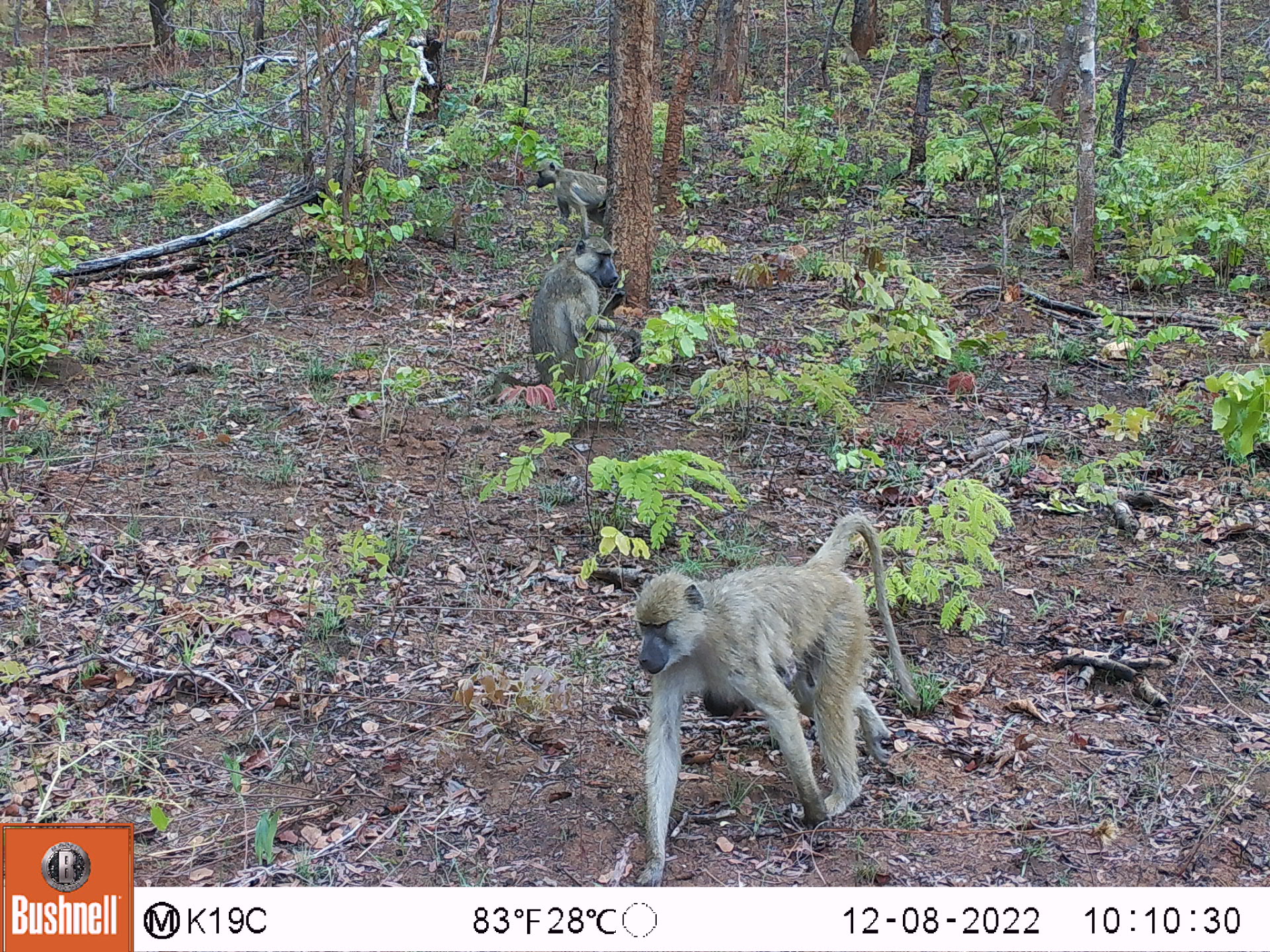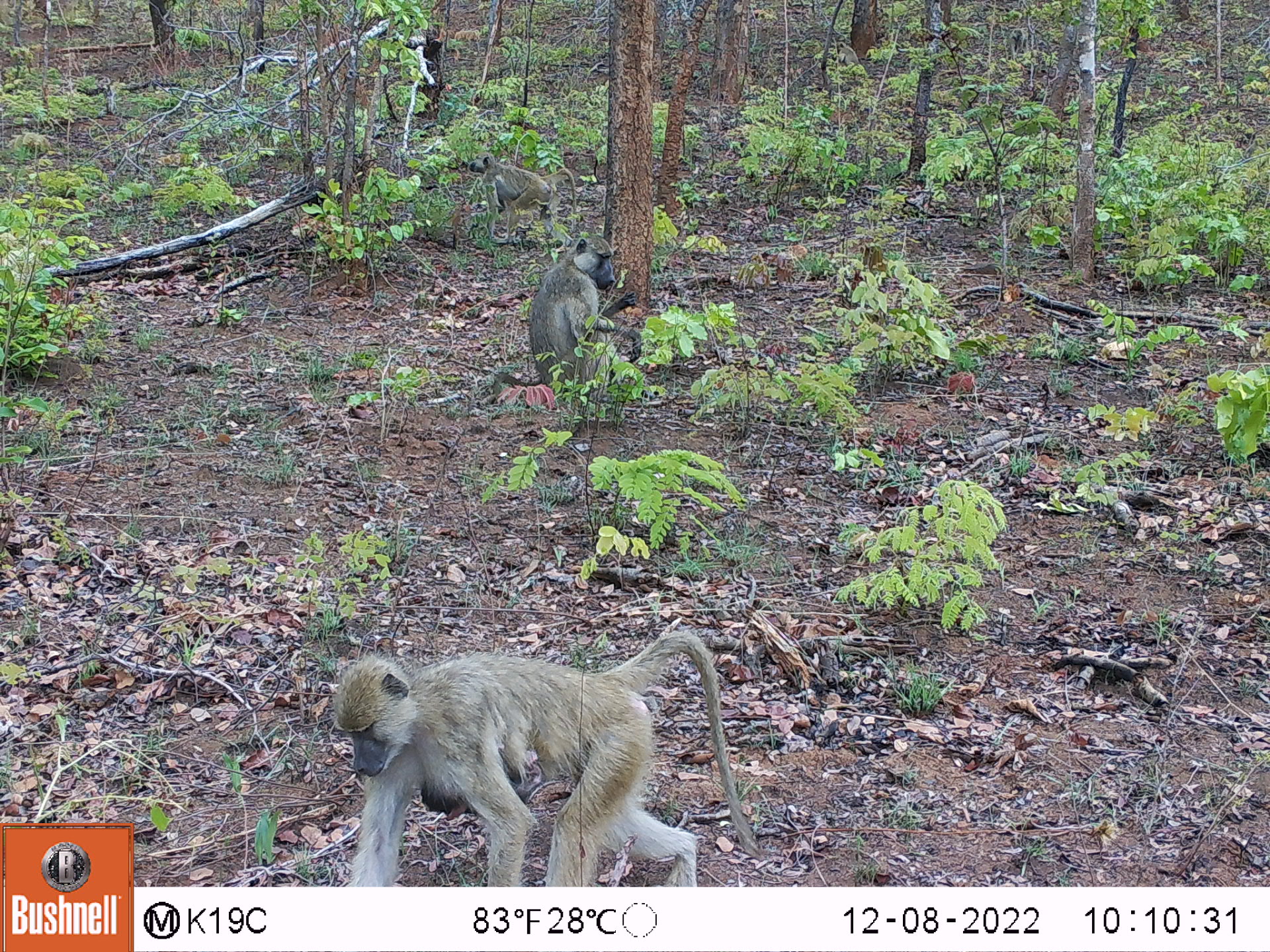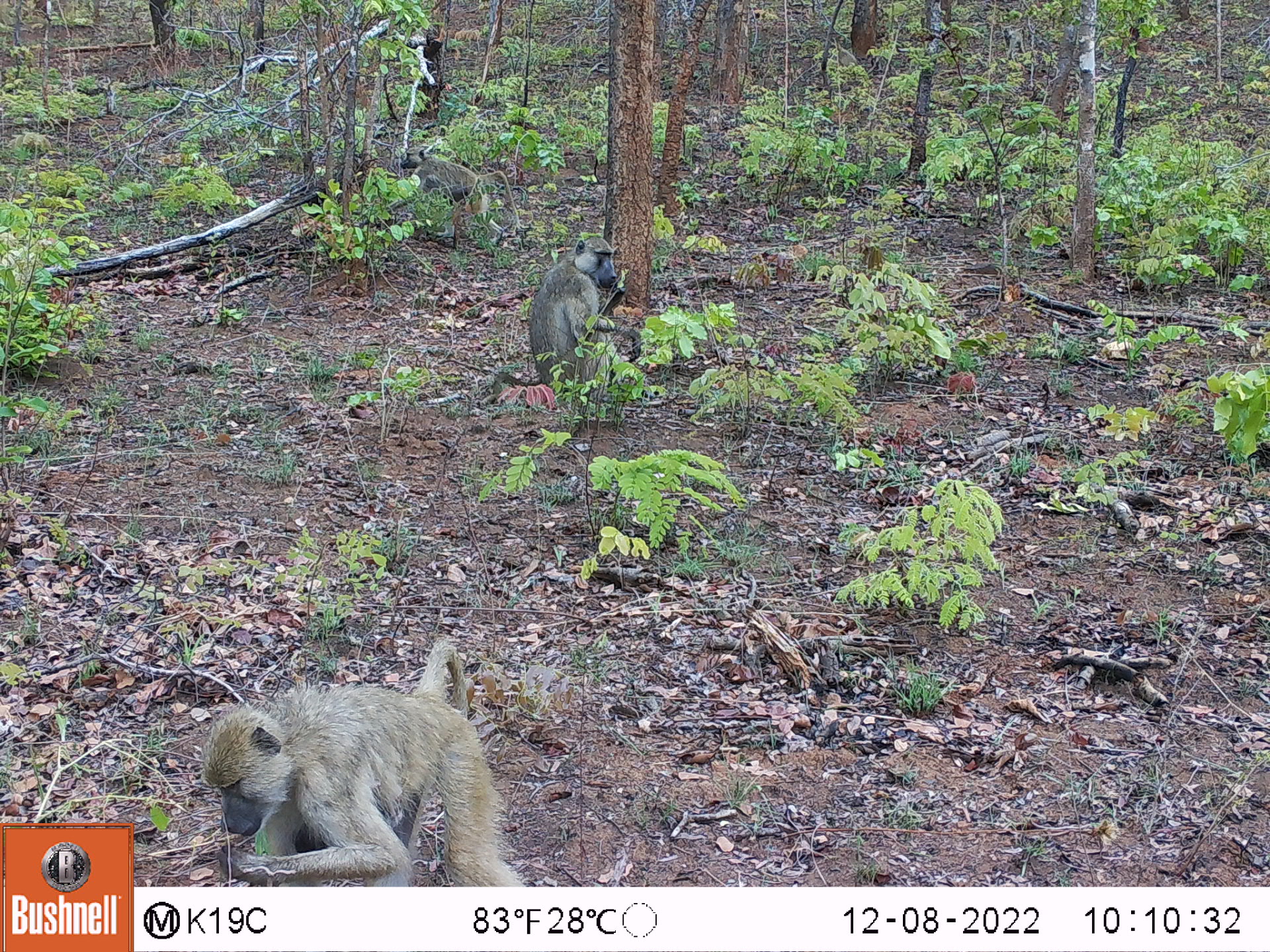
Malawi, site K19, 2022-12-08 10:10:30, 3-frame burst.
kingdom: Animalia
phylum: Chordata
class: Mammalia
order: Primates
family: Cercopithecidae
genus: Papio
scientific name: Papio cynocephalus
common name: yellow baboon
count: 7